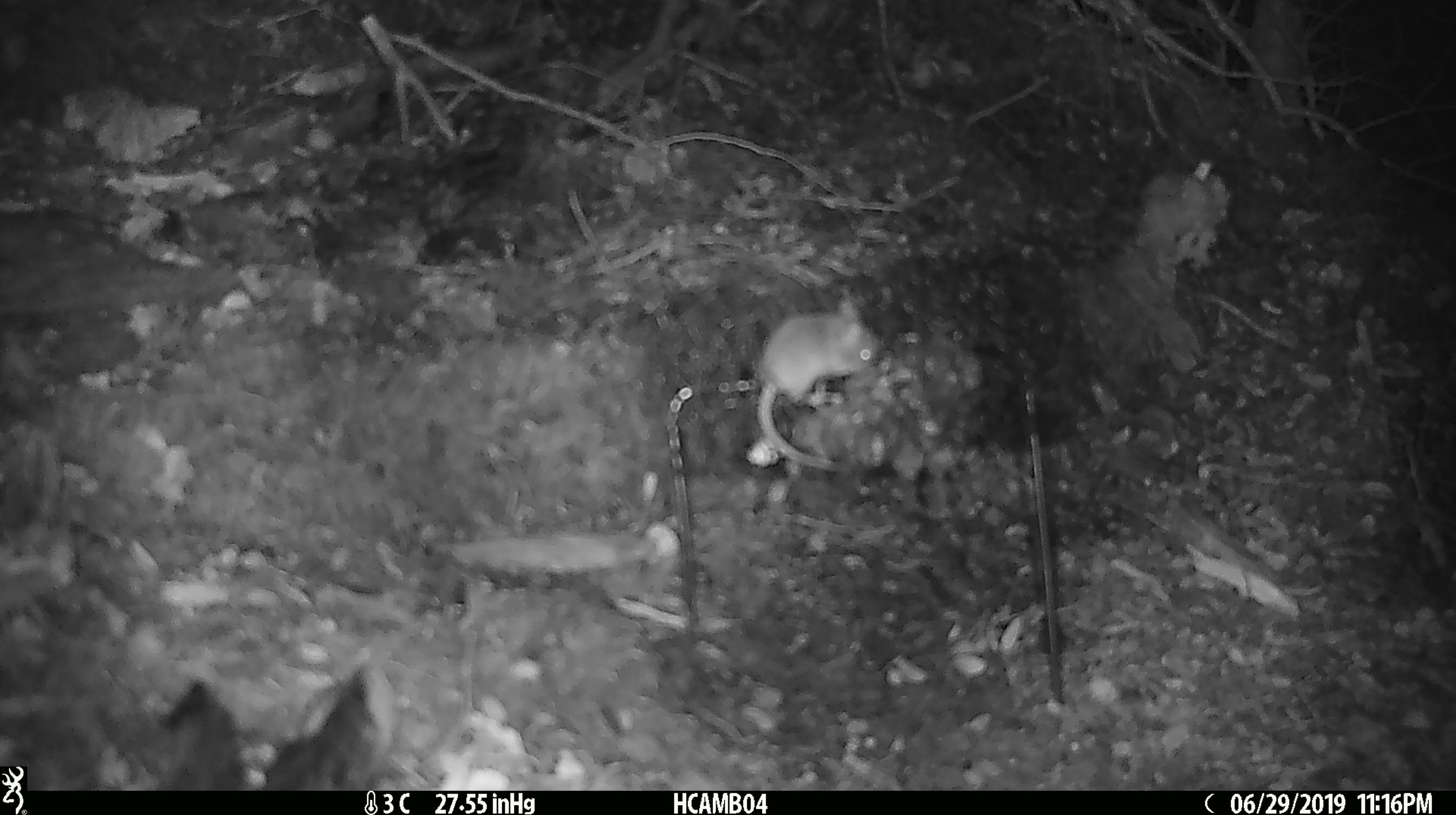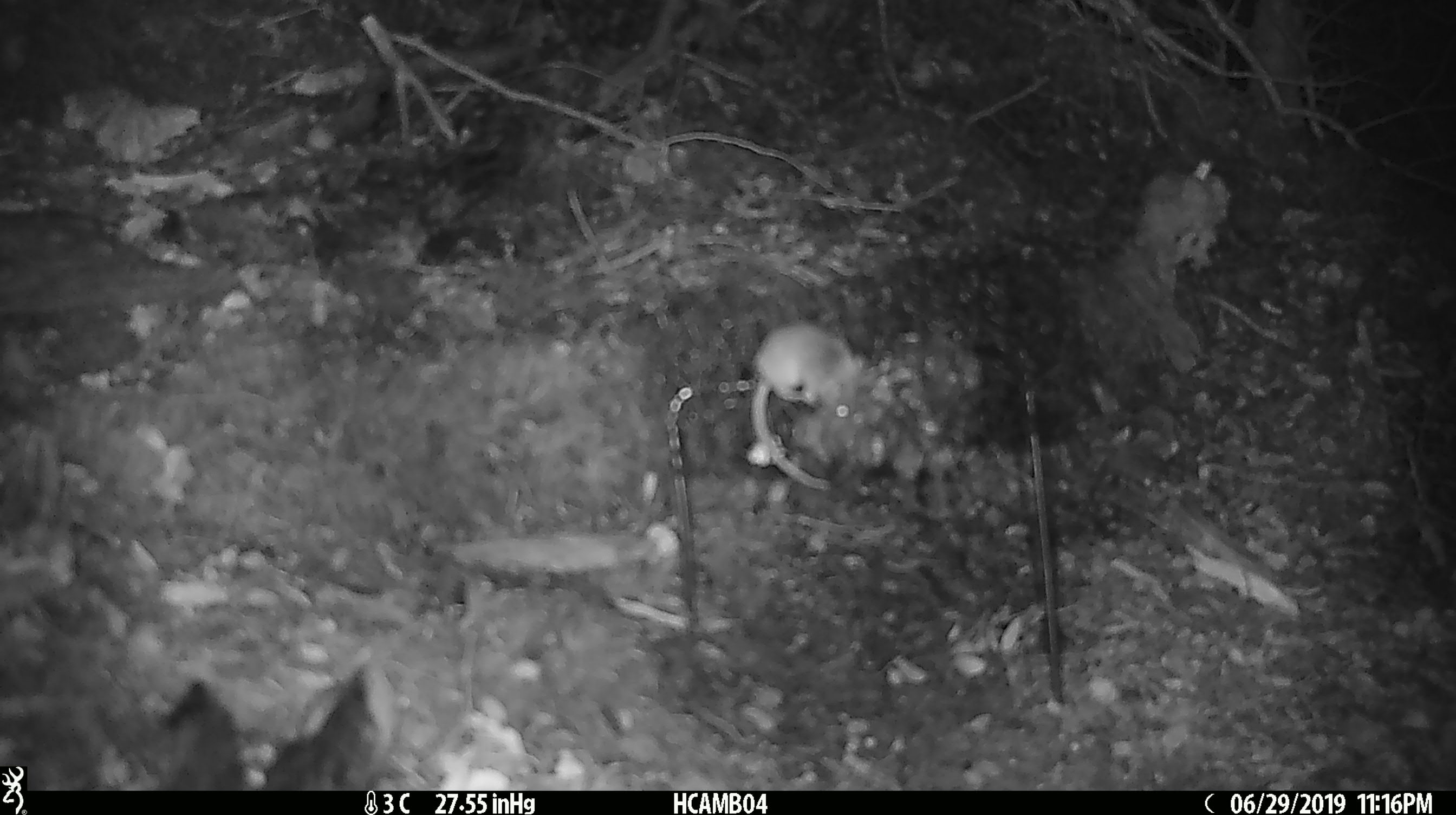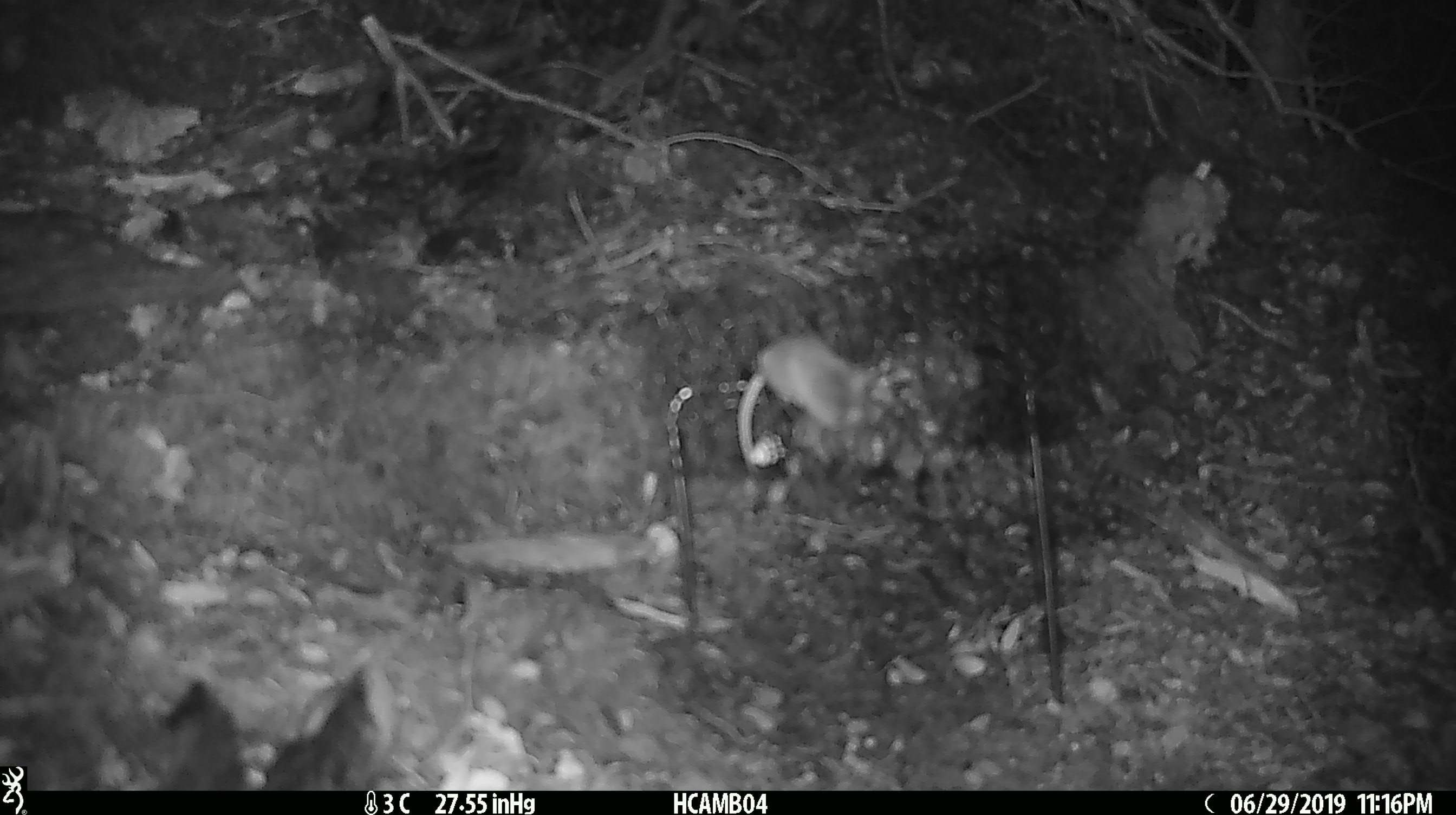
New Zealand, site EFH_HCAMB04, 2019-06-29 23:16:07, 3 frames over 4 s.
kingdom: Animalia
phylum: Chordata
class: Mammalia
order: Rodentia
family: Muridae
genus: Mus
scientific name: Mus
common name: mouse